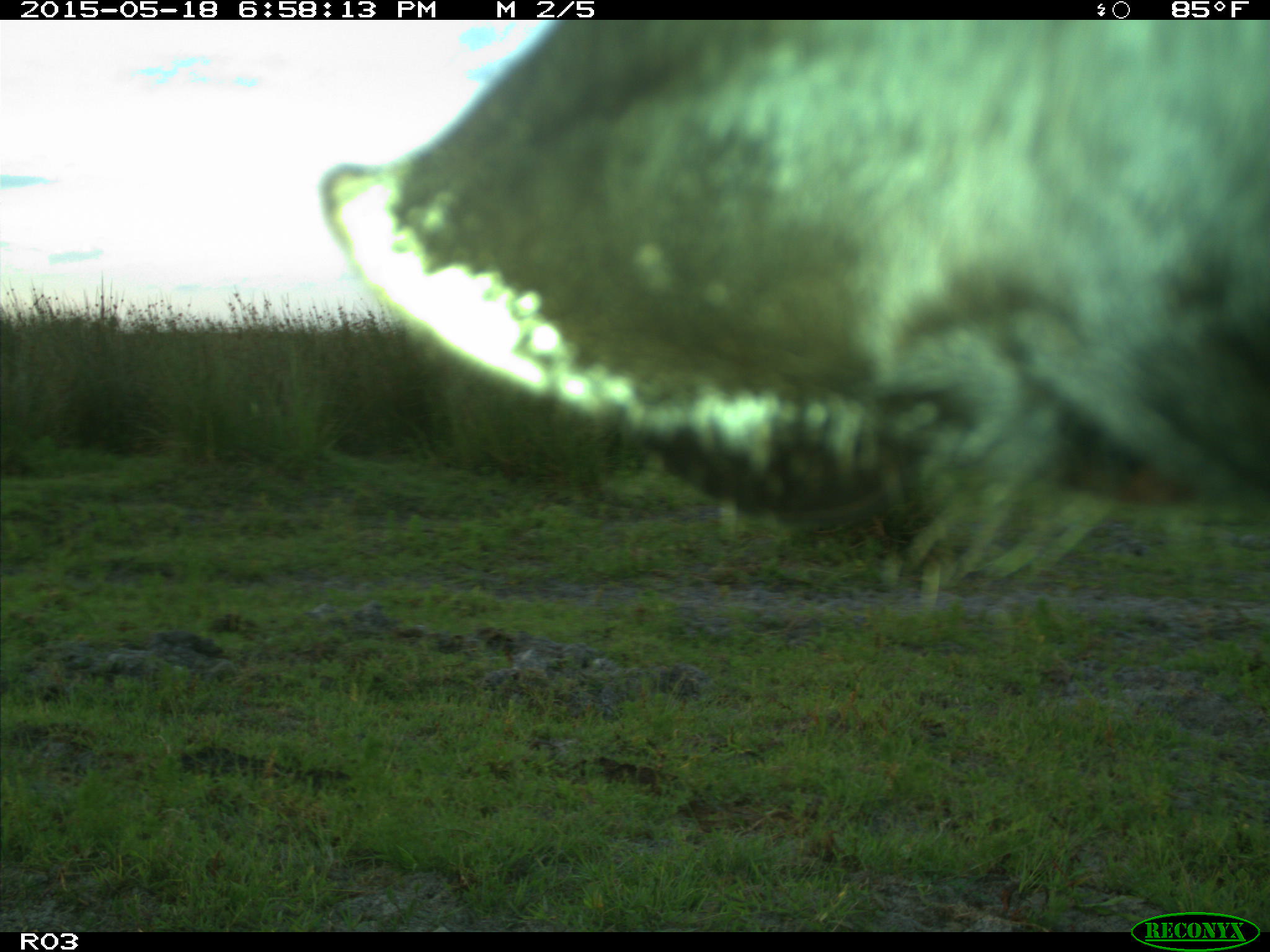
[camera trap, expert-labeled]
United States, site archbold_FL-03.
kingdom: Animalia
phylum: Chordata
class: Mammalia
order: Artiodactyla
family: Bovidae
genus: Bos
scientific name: Bos taurus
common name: domestic cow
Bos taurus (domestic cow).